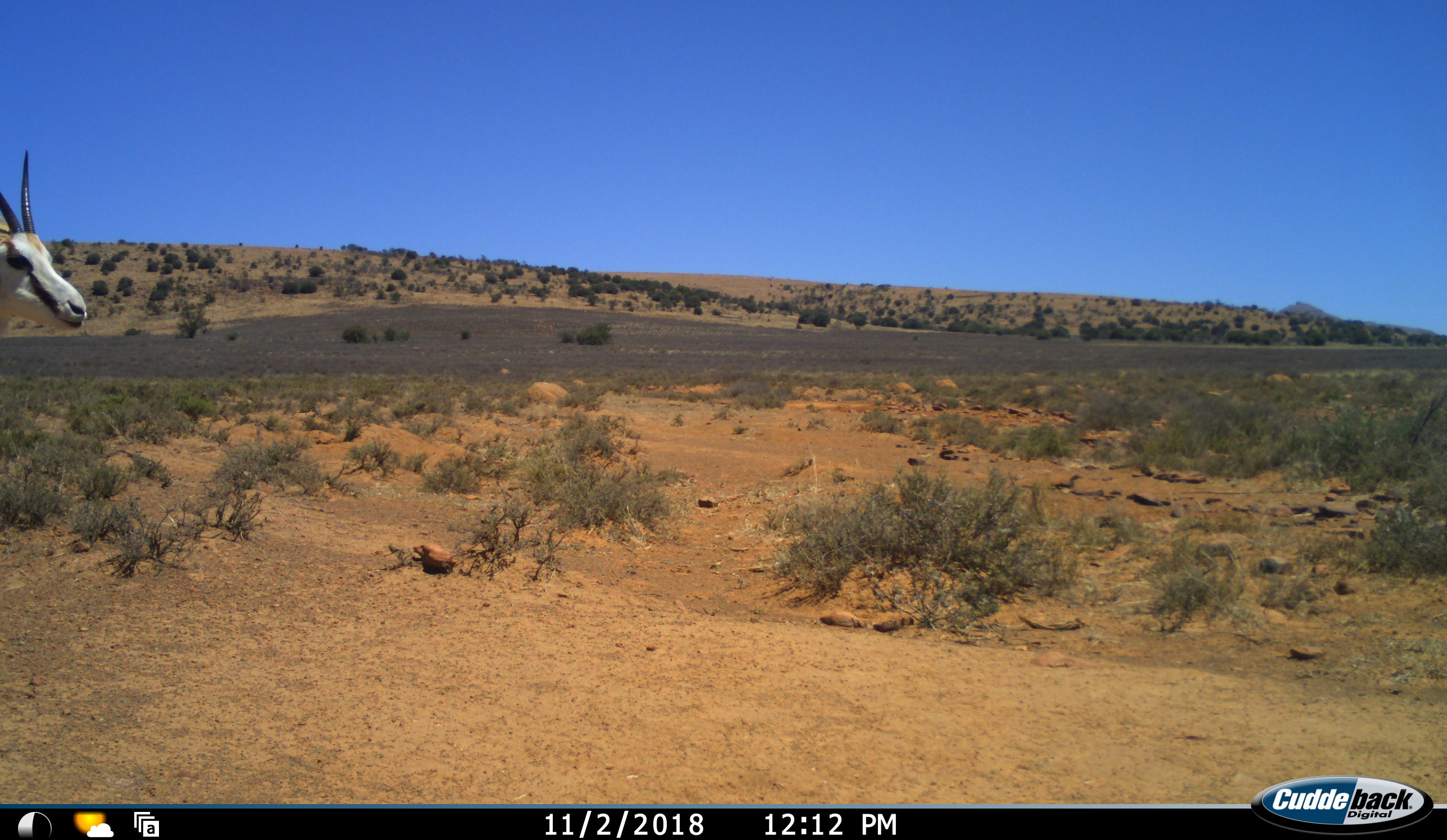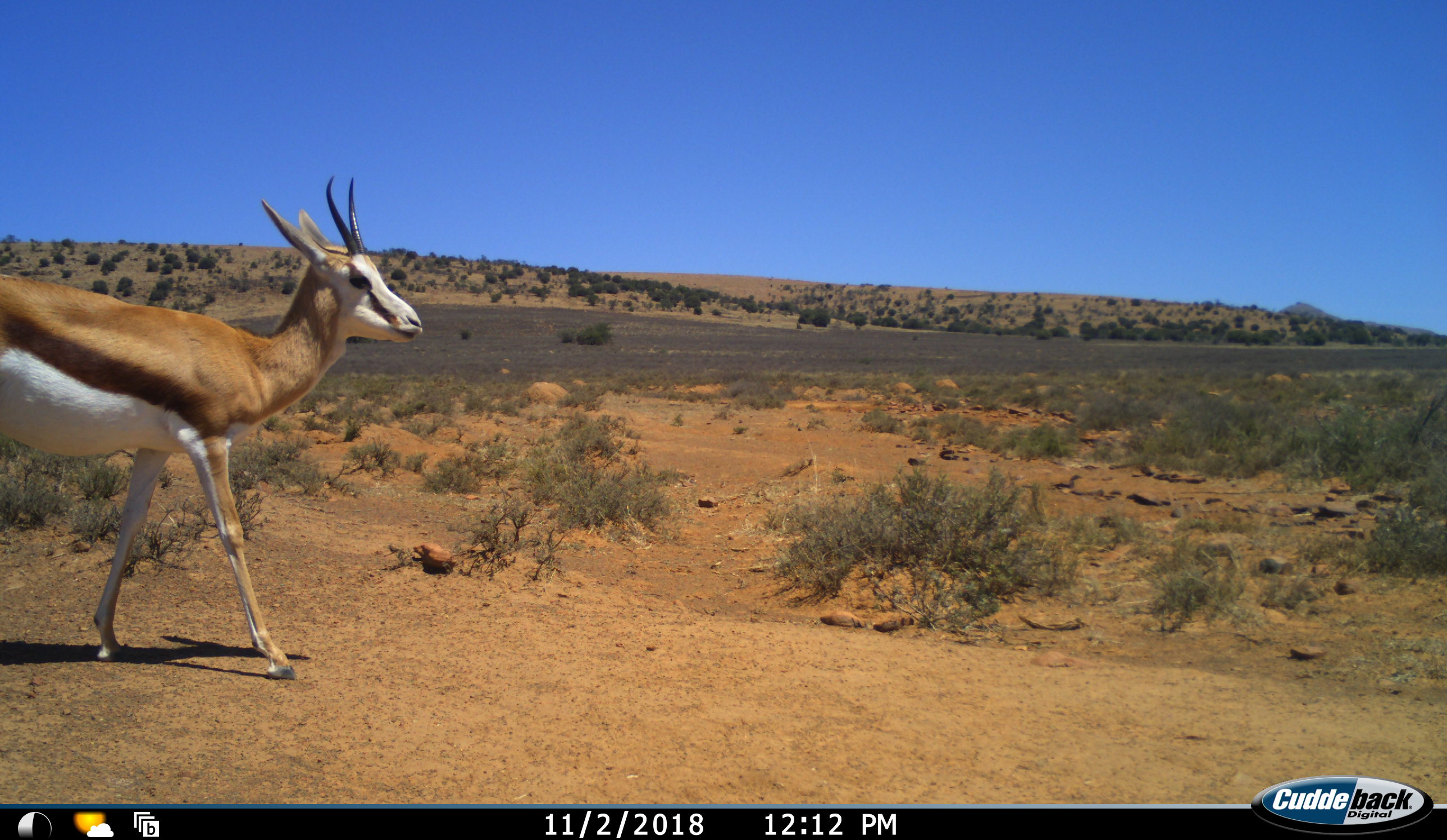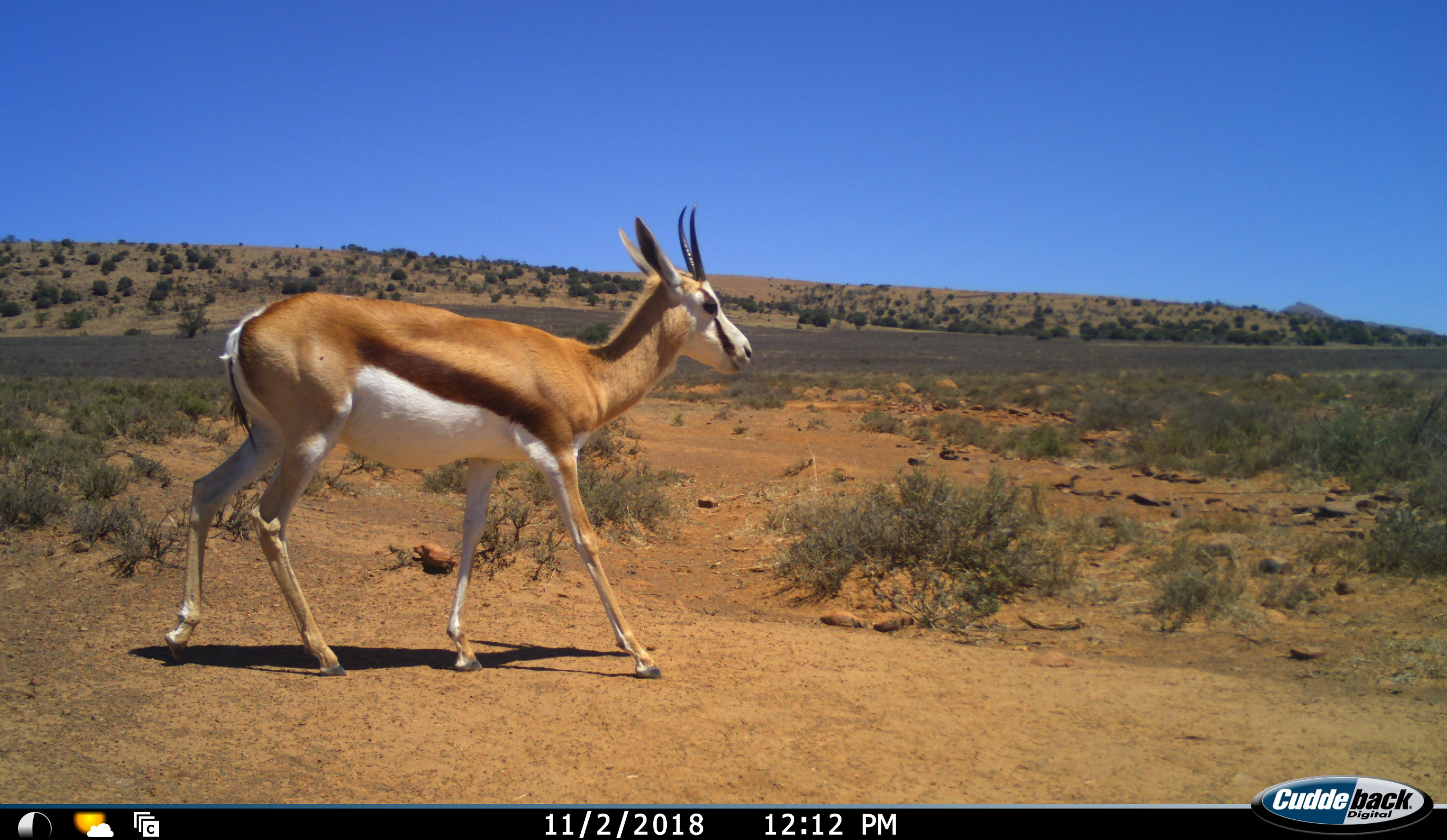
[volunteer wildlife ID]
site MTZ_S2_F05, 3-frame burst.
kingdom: Animalia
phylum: Chordata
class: Mammalia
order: Artiodactyla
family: Bovidae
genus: Antidorcas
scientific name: Antidorcas marsupialis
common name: springbok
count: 1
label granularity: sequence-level